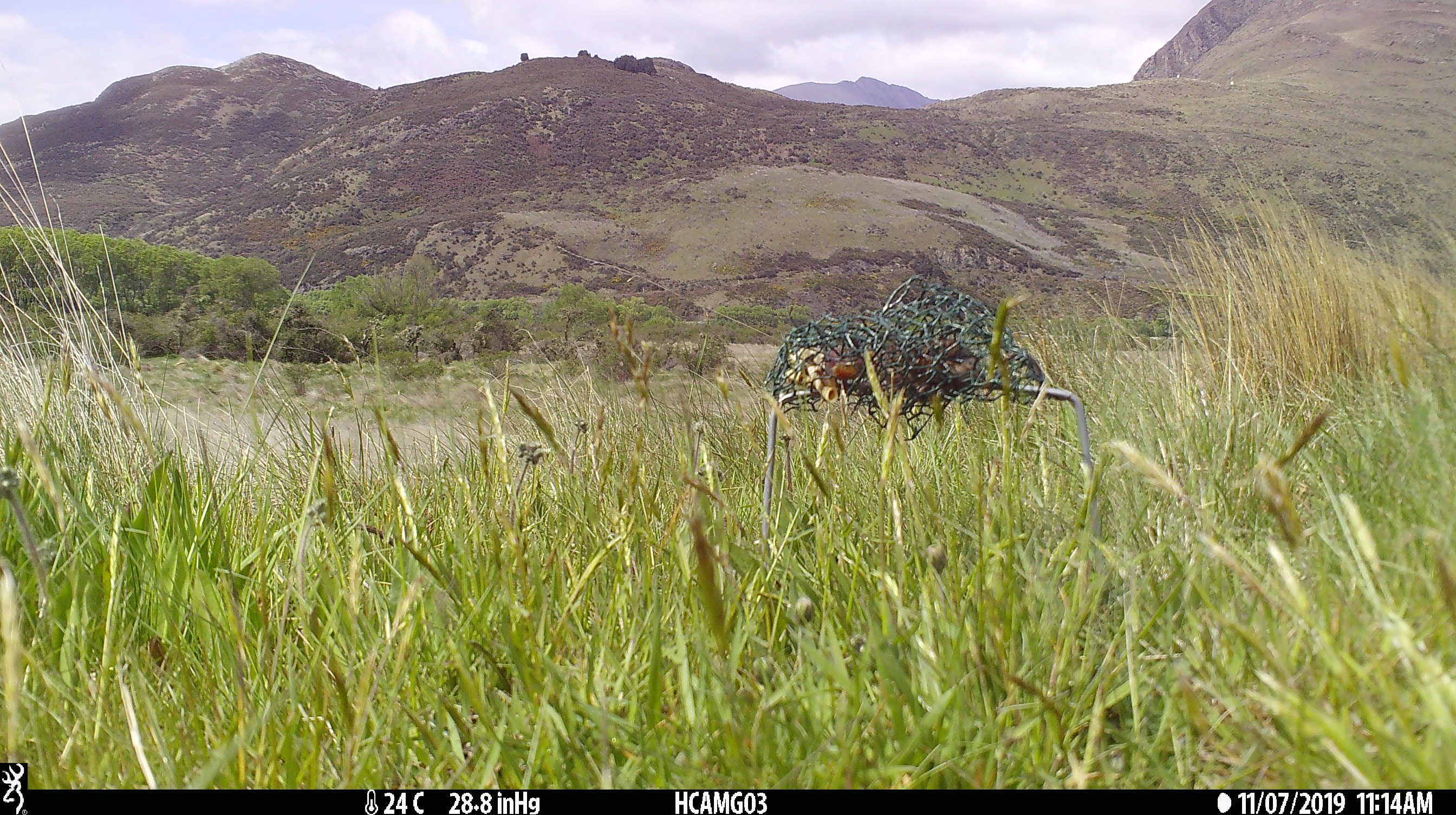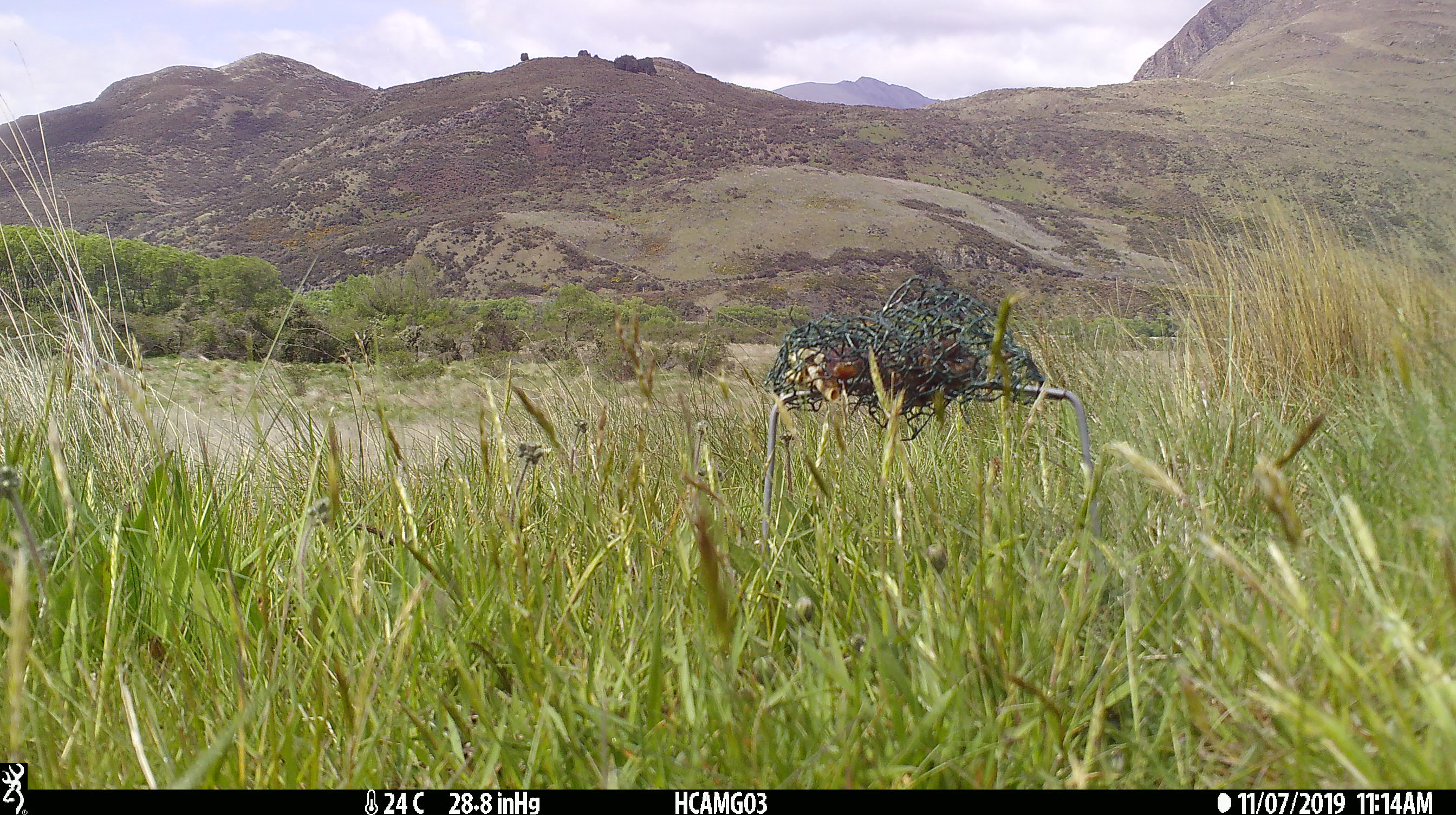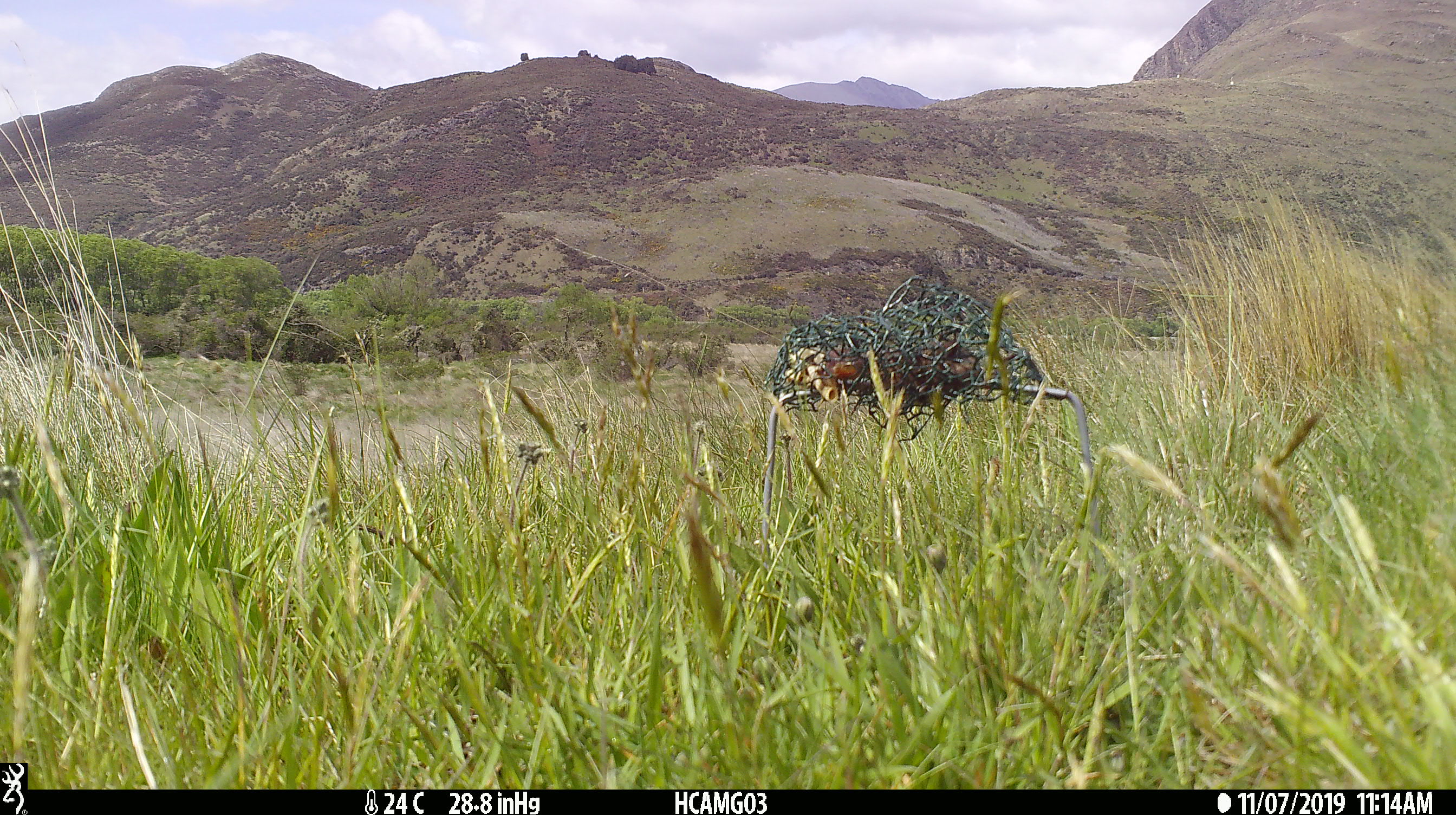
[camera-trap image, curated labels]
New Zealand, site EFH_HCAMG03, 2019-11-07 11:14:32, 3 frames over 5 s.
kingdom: Animalia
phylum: Chordata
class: Mammalia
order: Rodentia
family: Muridae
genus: Mus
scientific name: Mus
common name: mouse